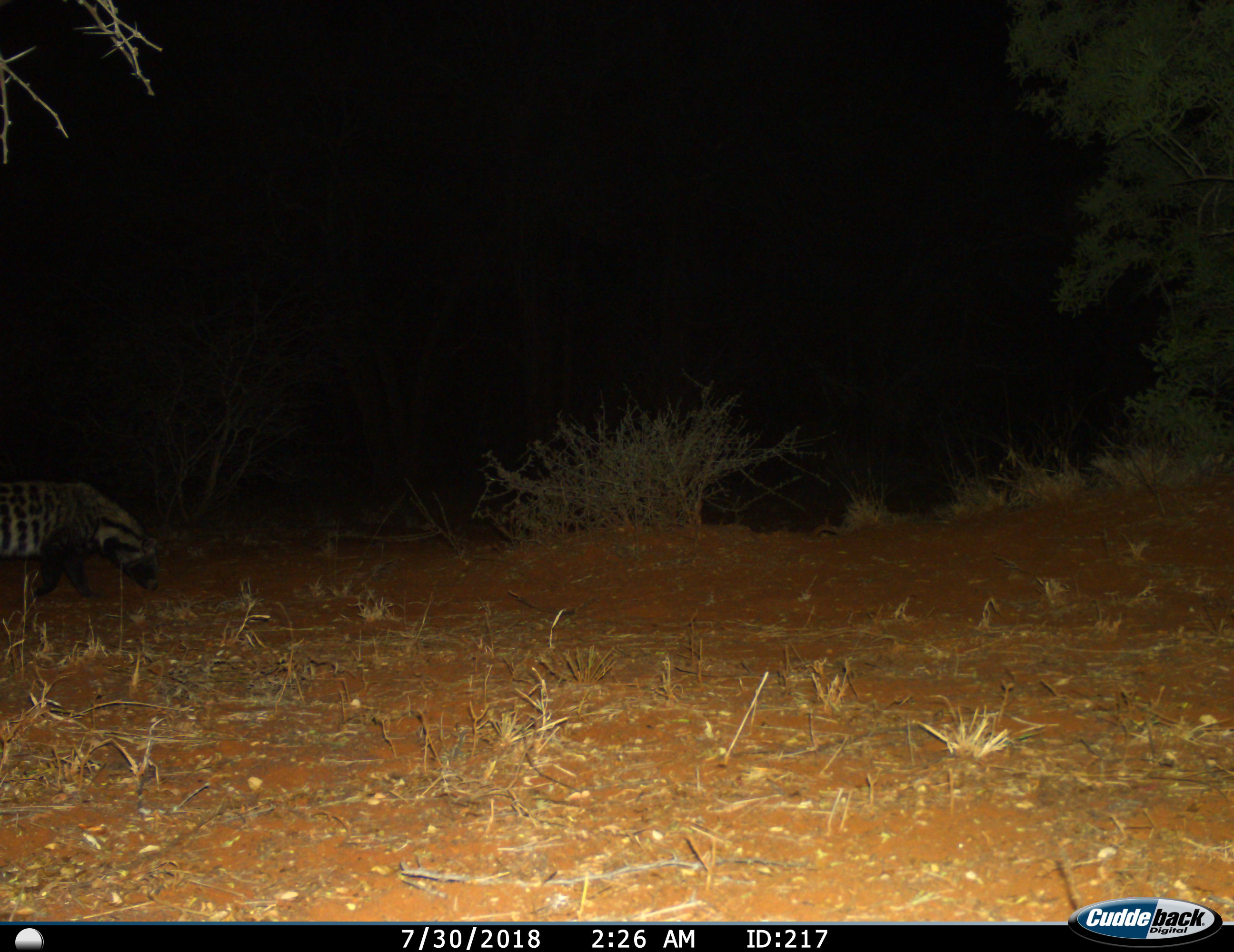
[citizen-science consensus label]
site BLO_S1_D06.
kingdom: Animalia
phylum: Chordata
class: Mammalia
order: Carnivora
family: Viverridae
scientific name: Viverridae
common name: civet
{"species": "civet (Viverridae)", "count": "1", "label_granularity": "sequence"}